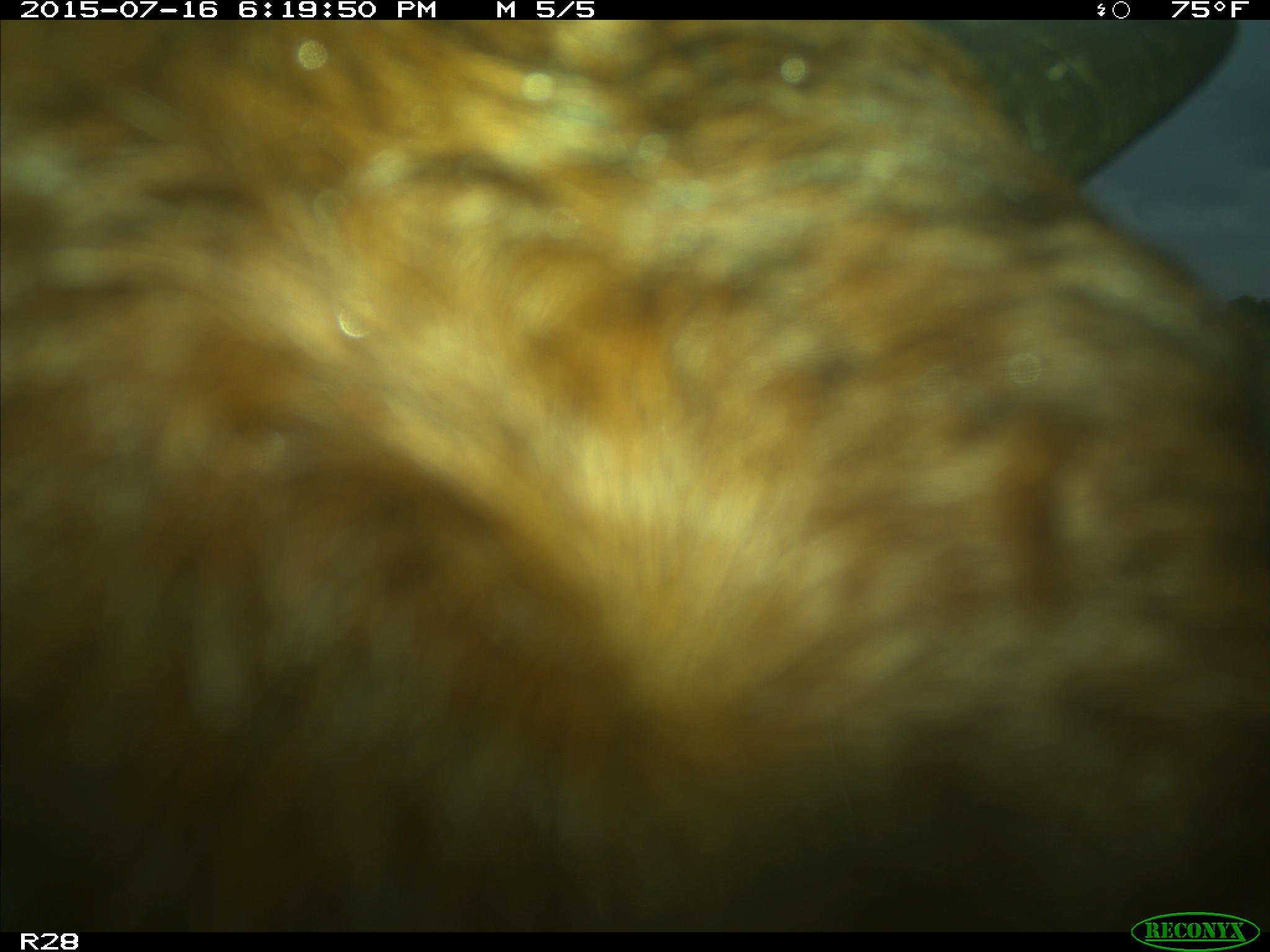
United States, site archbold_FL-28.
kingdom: Animalia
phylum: Chordata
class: Mammalia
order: Artiodactyla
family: Bovidae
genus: Bos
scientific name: Bos taurus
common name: domestic cow